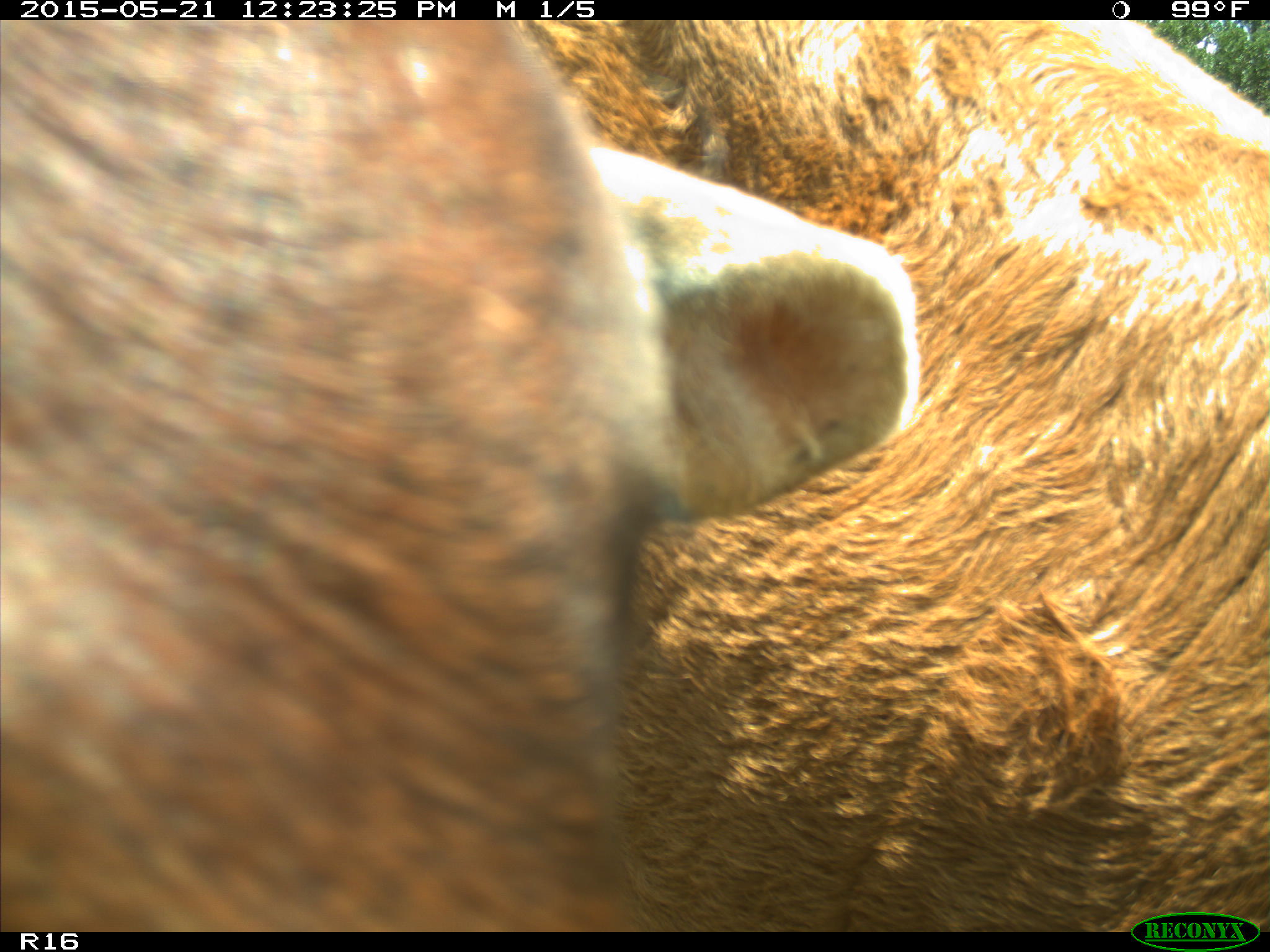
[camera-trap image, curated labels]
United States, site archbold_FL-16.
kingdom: Animalia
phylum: Chordata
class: Mammalia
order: Artiodactyla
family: Bovidae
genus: Bos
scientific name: Bos taurus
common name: domestic cow